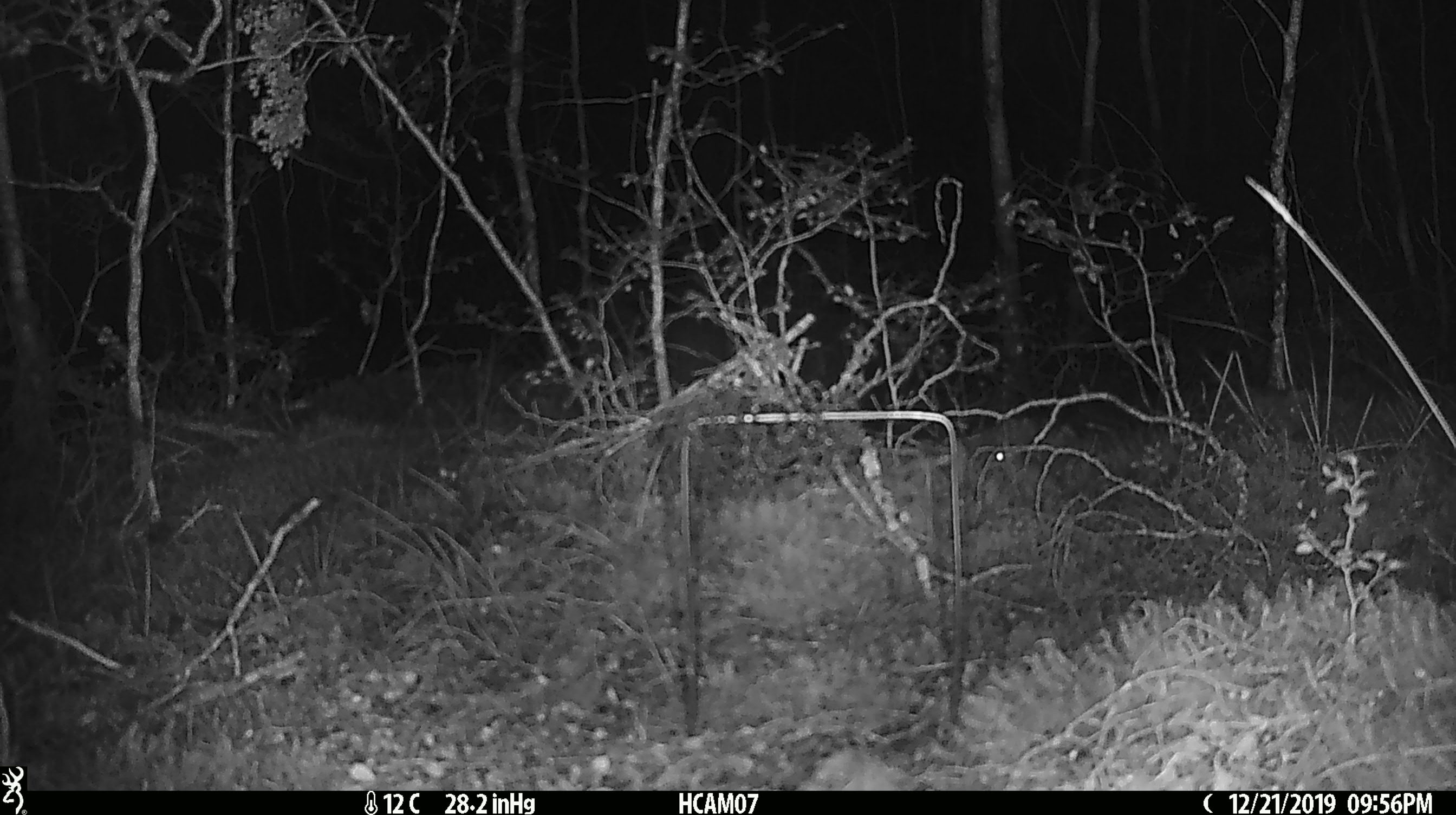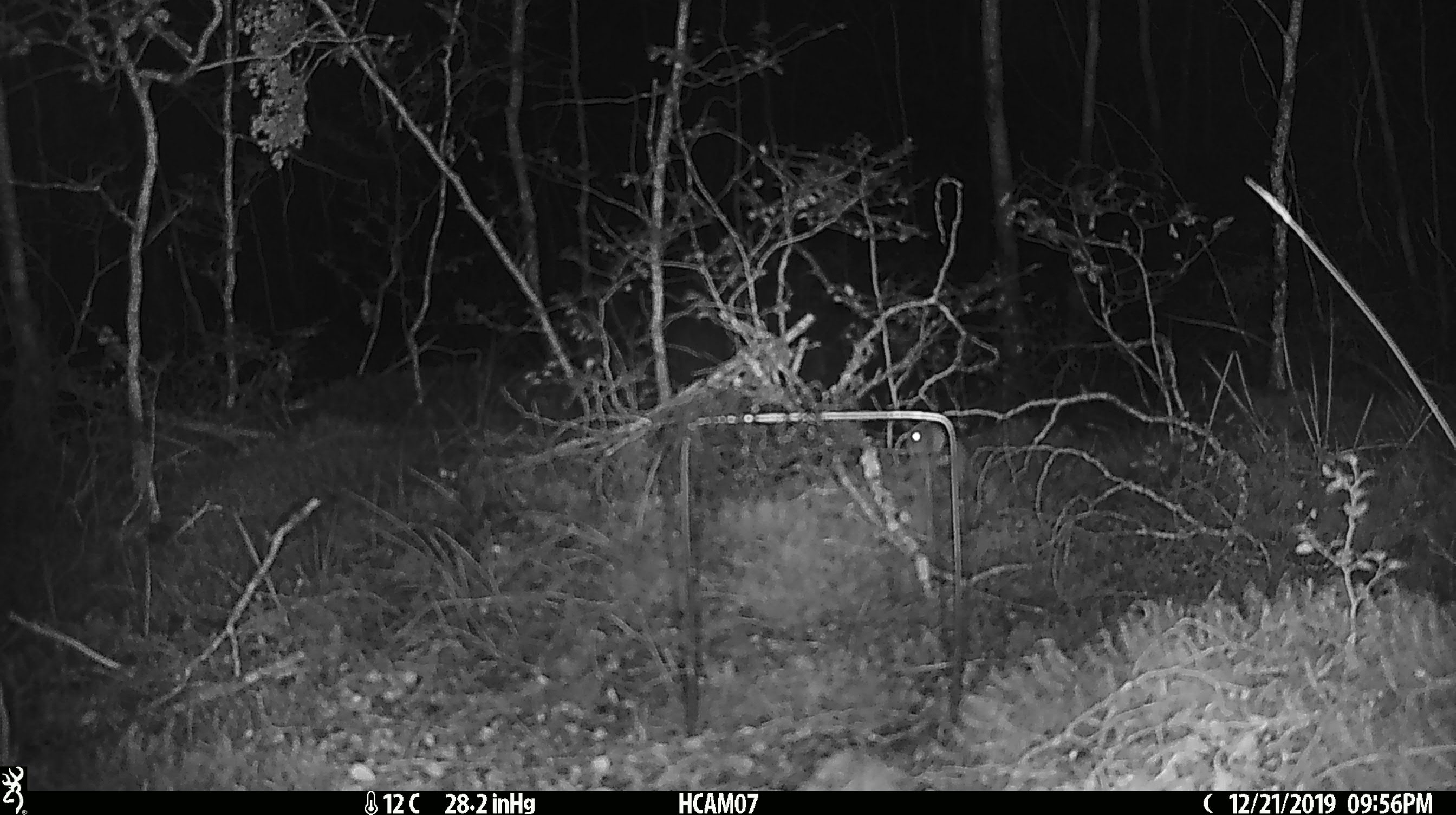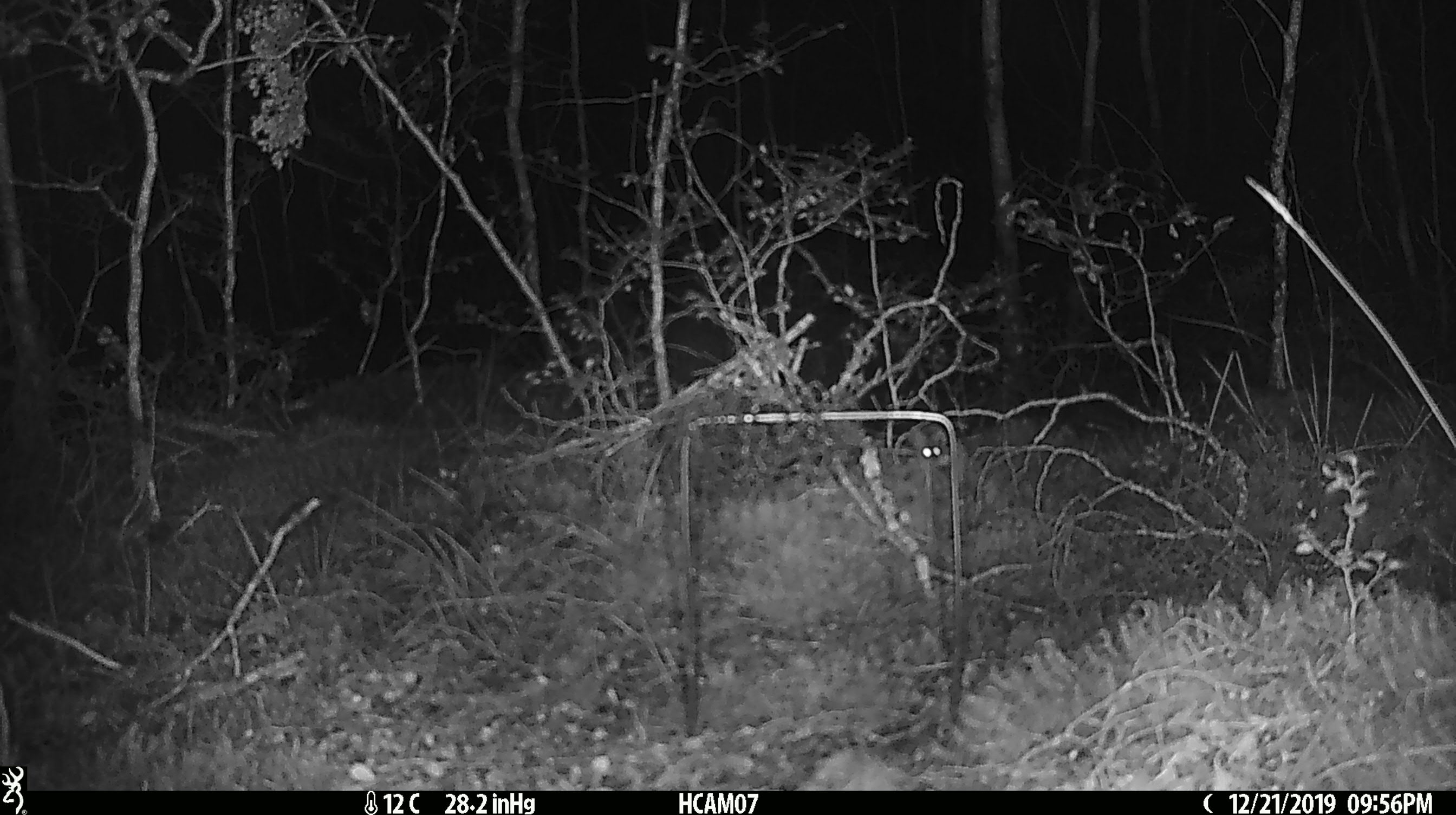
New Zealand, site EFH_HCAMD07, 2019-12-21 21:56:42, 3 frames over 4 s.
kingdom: Animalia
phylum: Chordata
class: Mammalia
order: Rodentia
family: Muridae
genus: Mus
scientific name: Mus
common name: mouse